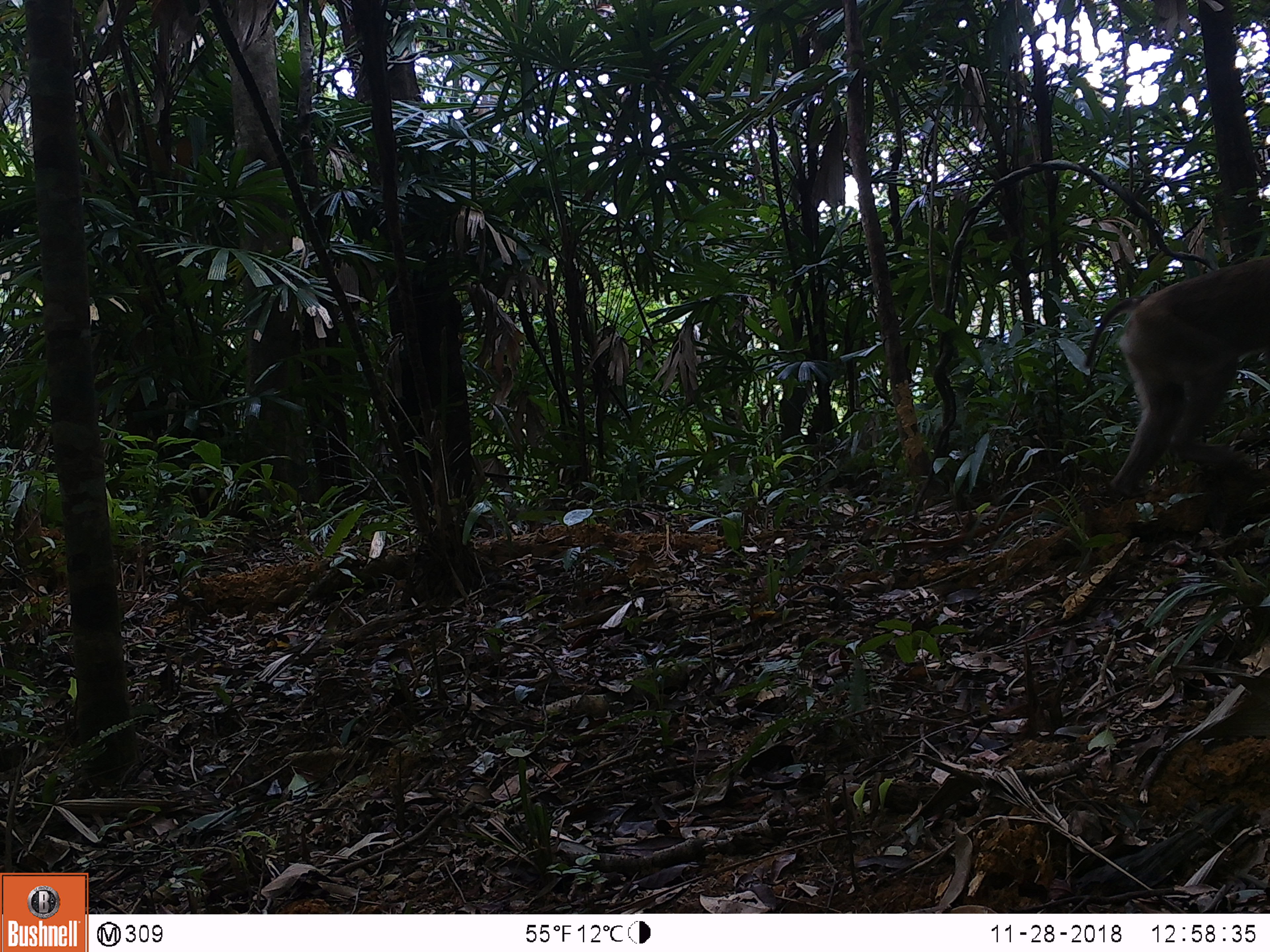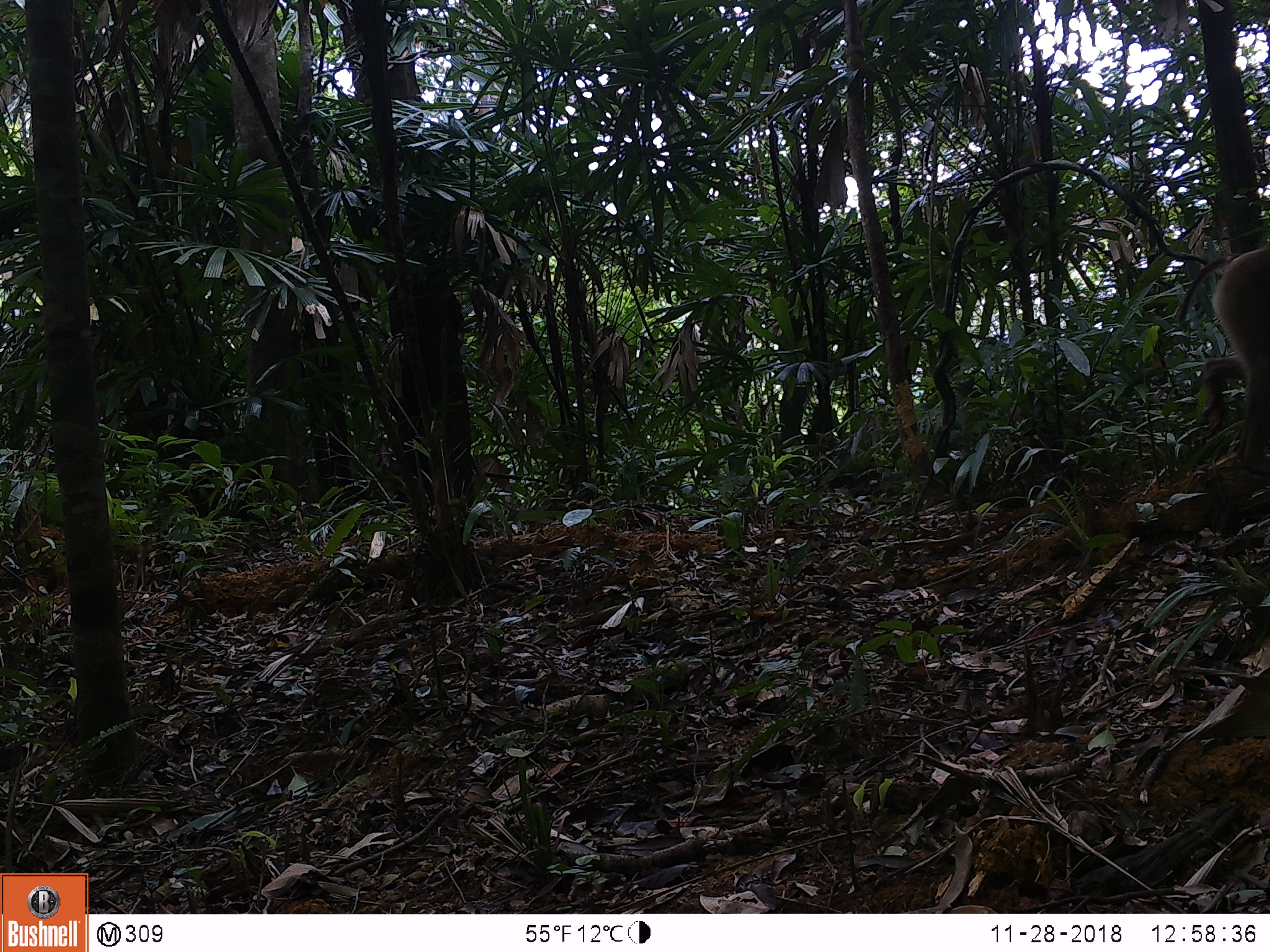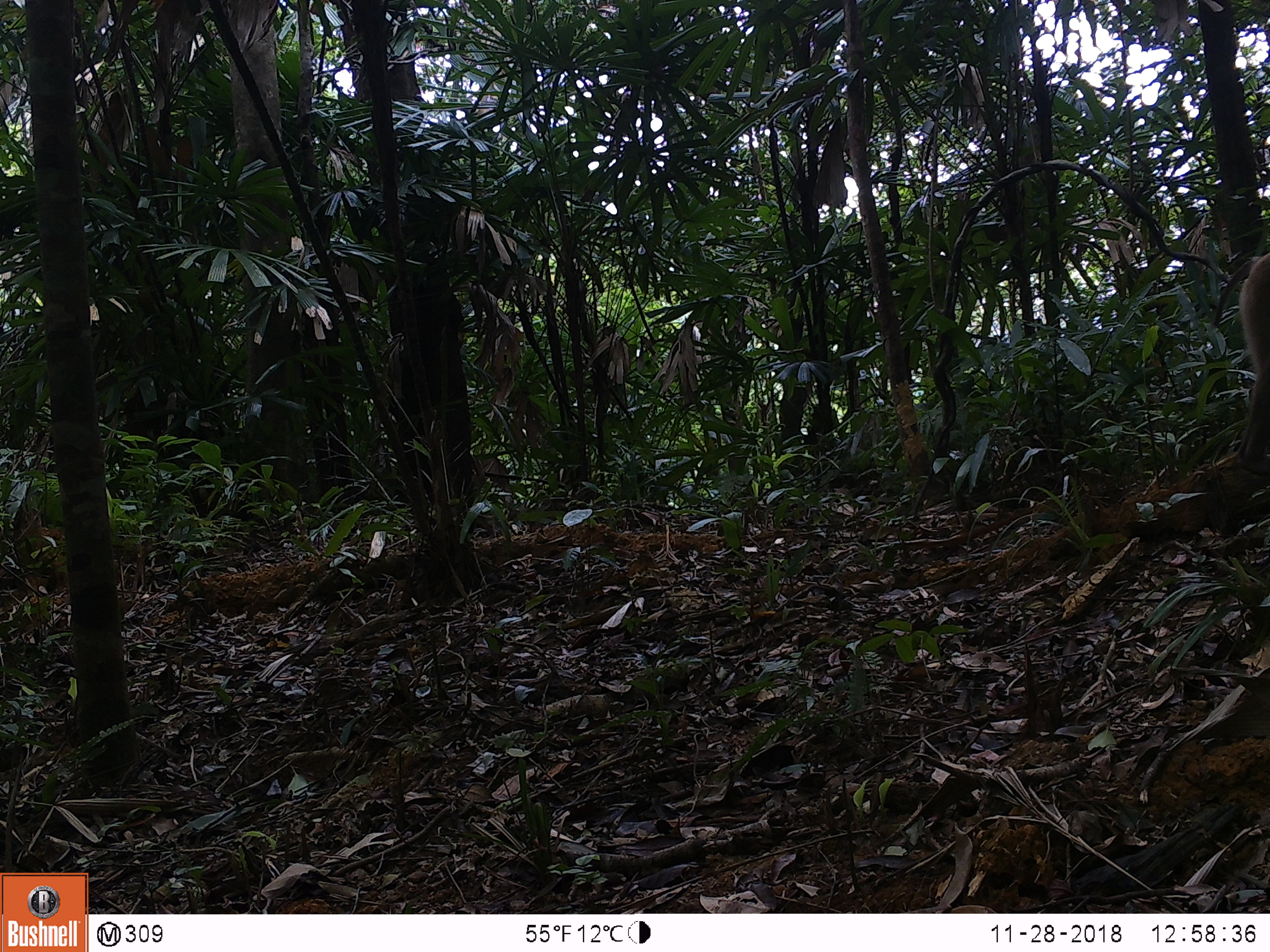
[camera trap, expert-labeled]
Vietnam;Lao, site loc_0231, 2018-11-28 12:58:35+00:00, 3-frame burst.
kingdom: Animalia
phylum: Chordata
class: Mammalia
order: Primates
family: Cercopithecidae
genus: Macaca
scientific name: Macaca nemestrina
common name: pig-tailed macaque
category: pig tailed macaque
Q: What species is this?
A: Pig tailed macaque (pig-tailed macaque) (Macaca nemestrina).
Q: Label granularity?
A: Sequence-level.